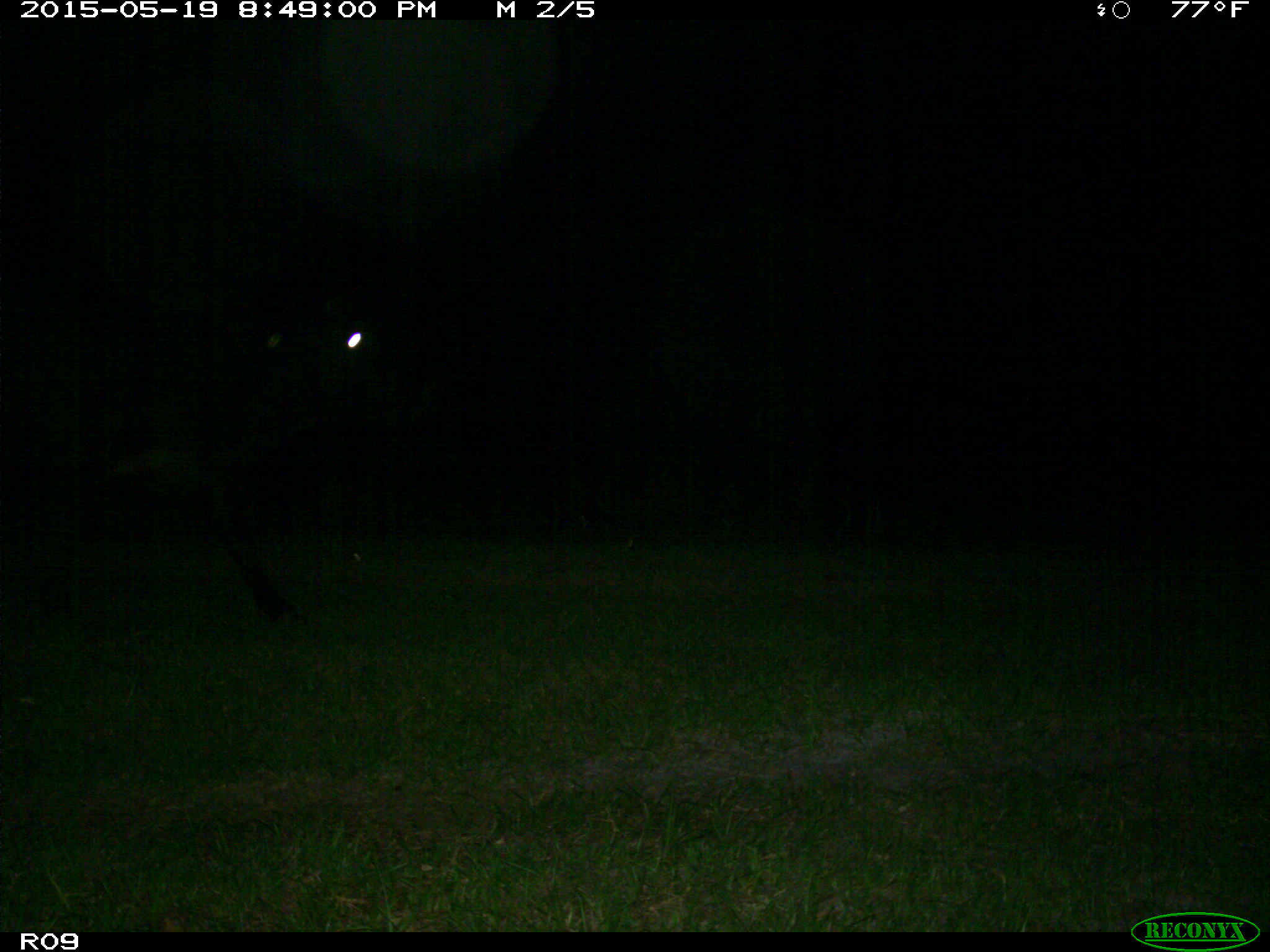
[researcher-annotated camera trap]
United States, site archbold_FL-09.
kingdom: Animalia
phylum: Chordata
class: Mammalia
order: Artiodactyla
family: Bovidae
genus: Bos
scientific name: Bos taurus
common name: domestic cow